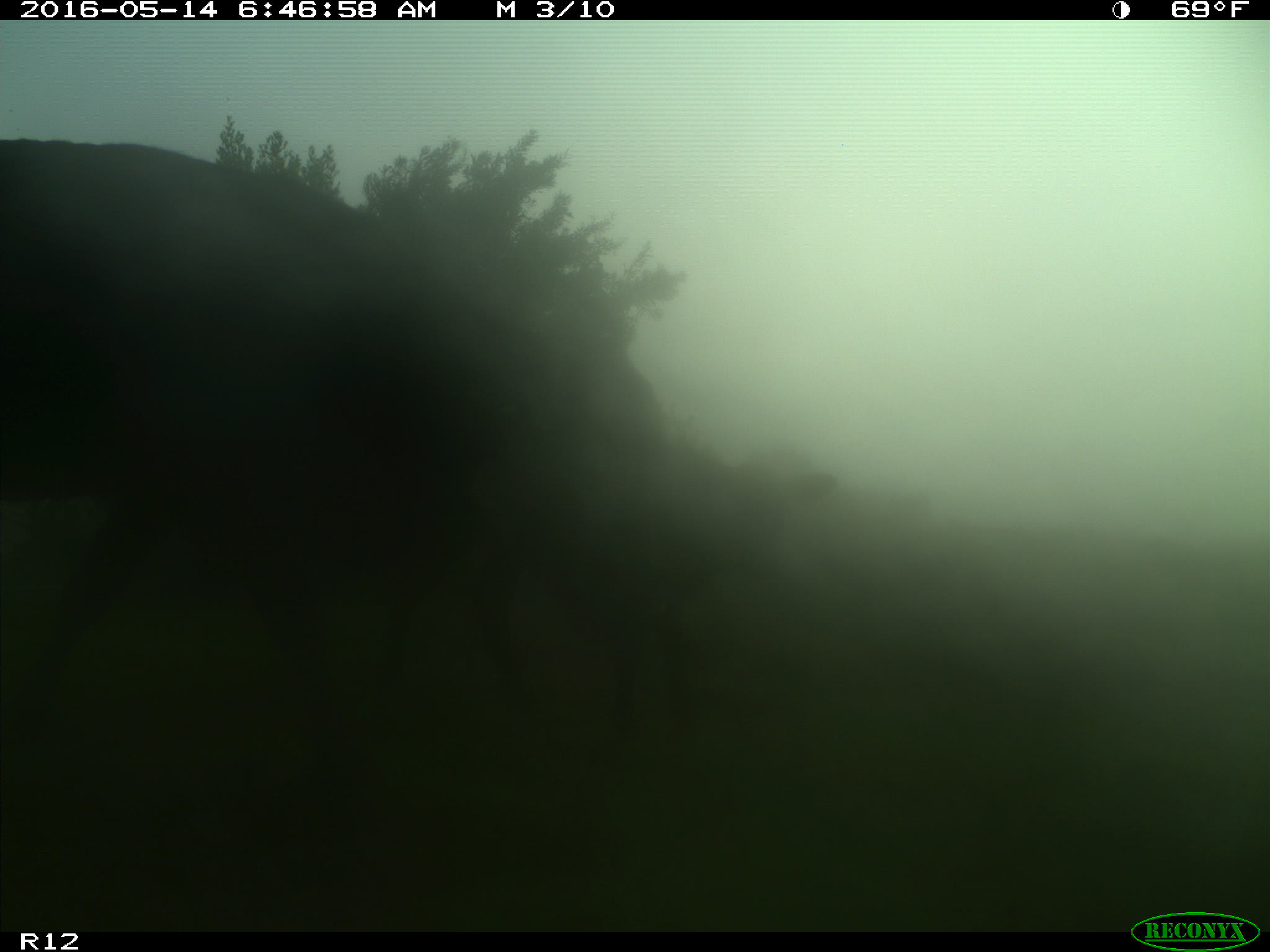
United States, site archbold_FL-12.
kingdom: Animalia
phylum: Chordata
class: Mammalia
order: Artiodactyla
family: Bovidae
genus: Bos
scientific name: Bos taurus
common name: domestic cow